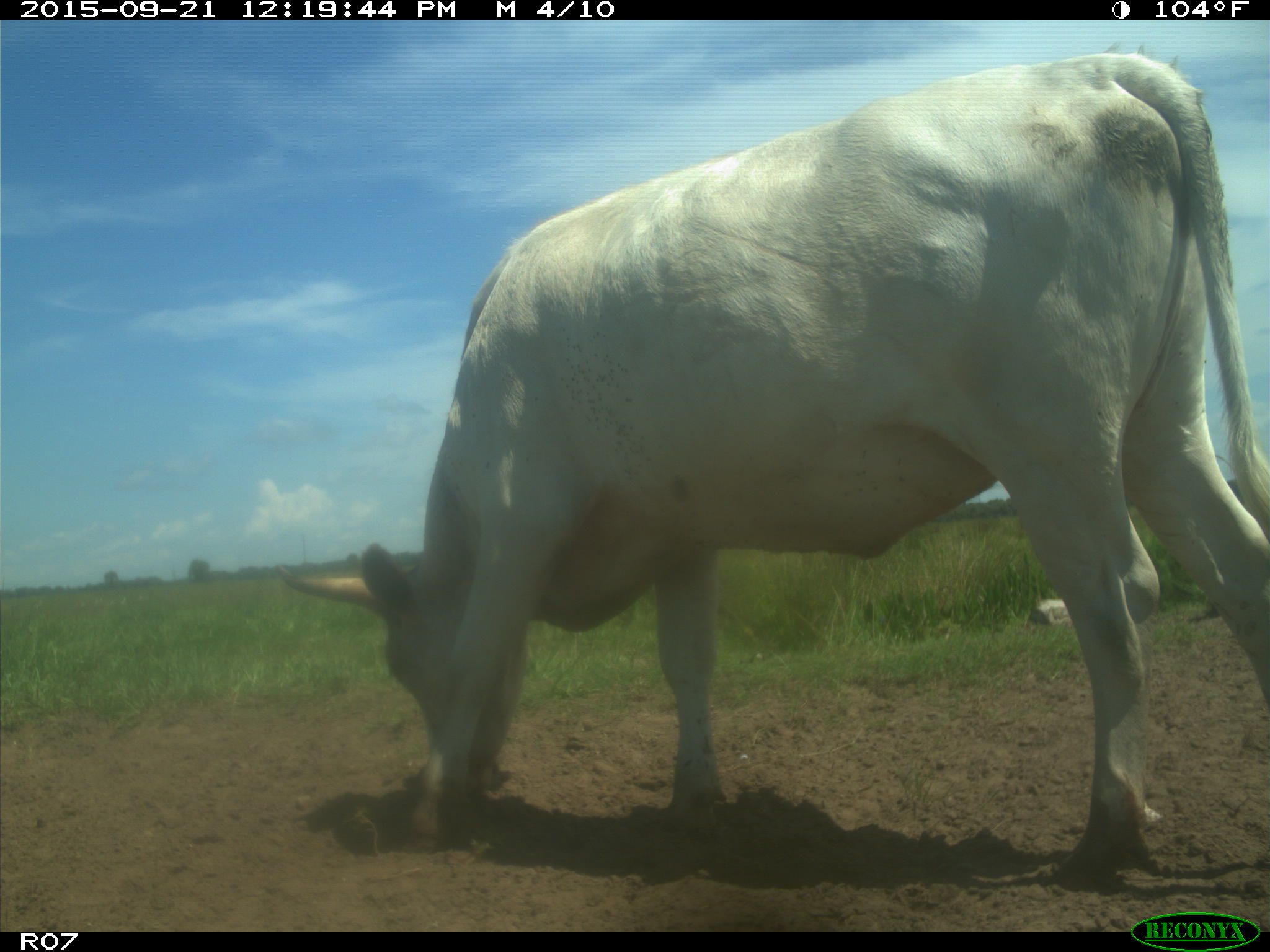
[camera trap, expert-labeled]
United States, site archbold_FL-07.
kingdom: Animalia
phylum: Chordata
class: Mammalia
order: Artiodactyla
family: Bovidae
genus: Bos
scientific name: Bos taurus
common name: domestic cow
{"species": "Bos taurus (domestic cow)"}